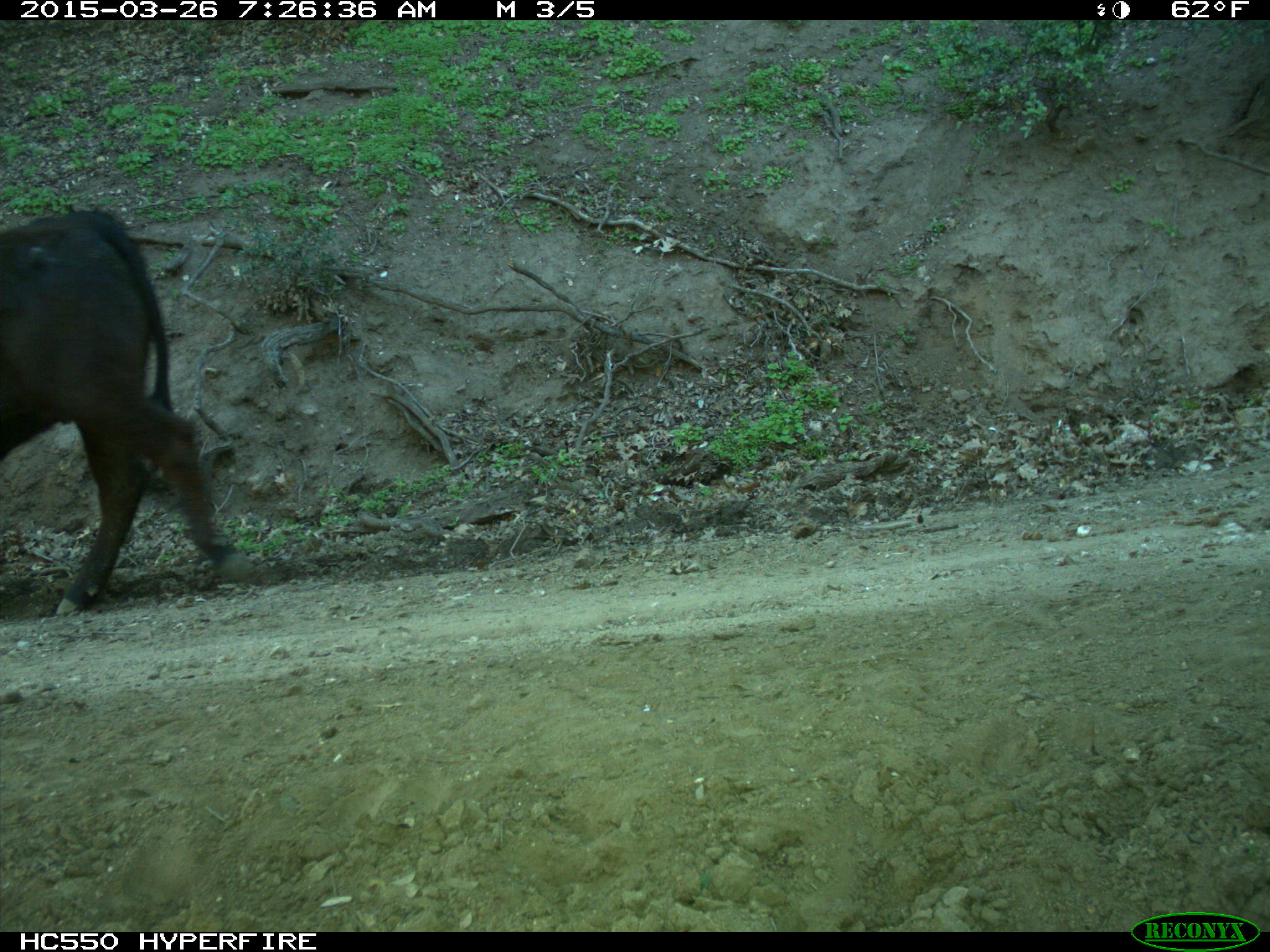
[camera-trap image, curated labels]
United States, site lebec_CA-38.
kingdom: Animalia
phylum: Chordata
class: Mammalia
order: Artiodactyla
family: Bovidae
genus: Bos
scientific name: Bos taurus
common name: domestic cow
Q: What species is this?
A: Bos taurus (domestic cow).